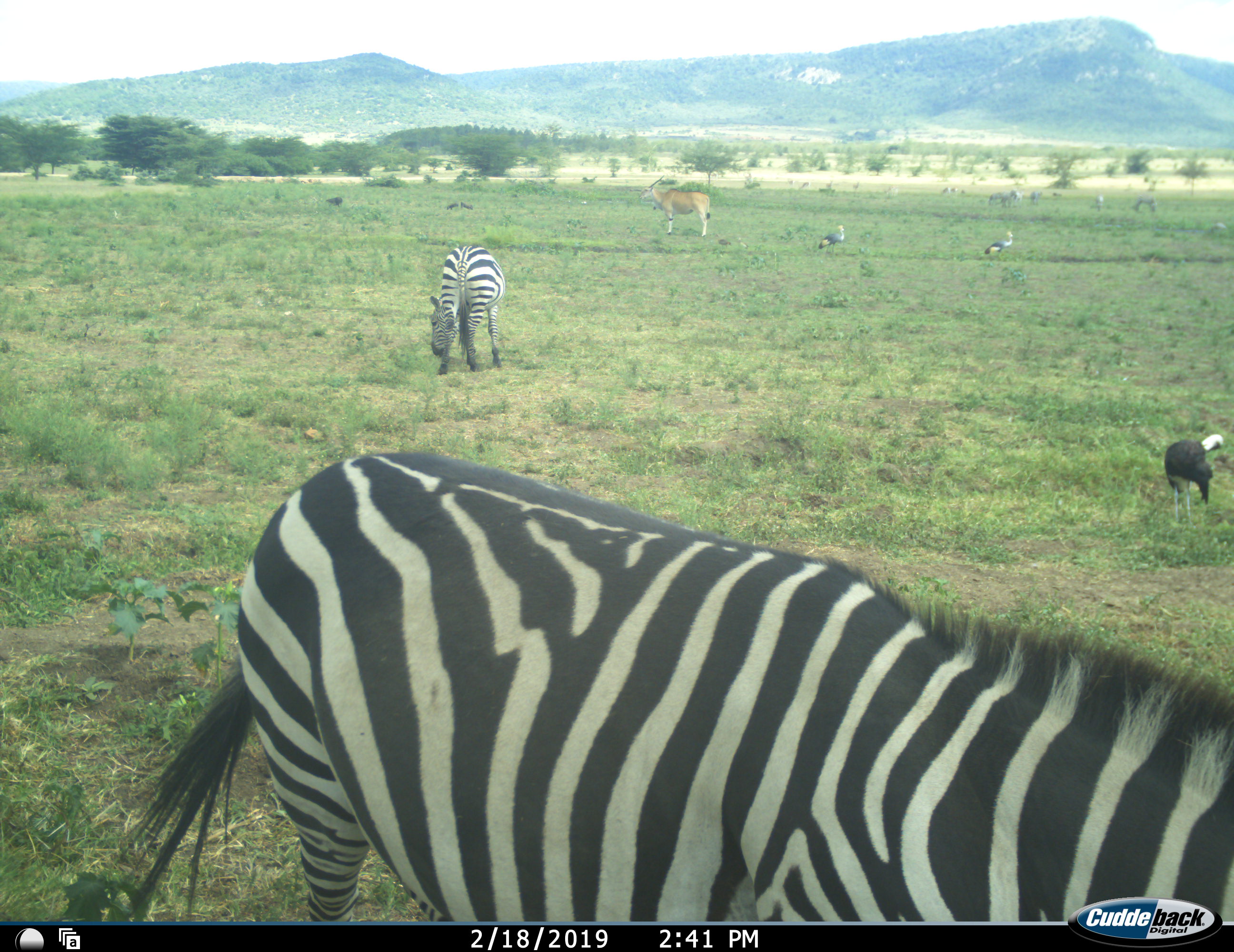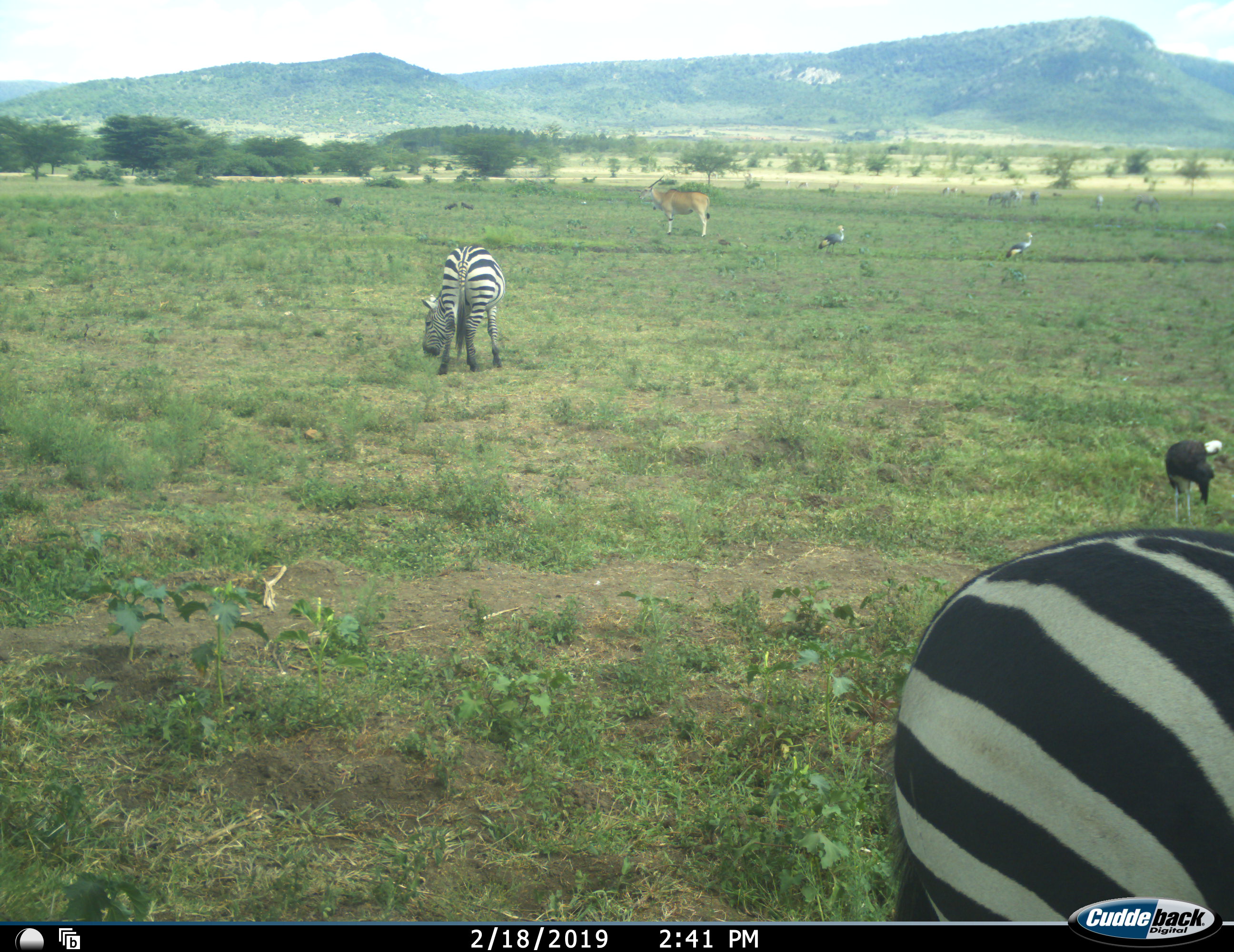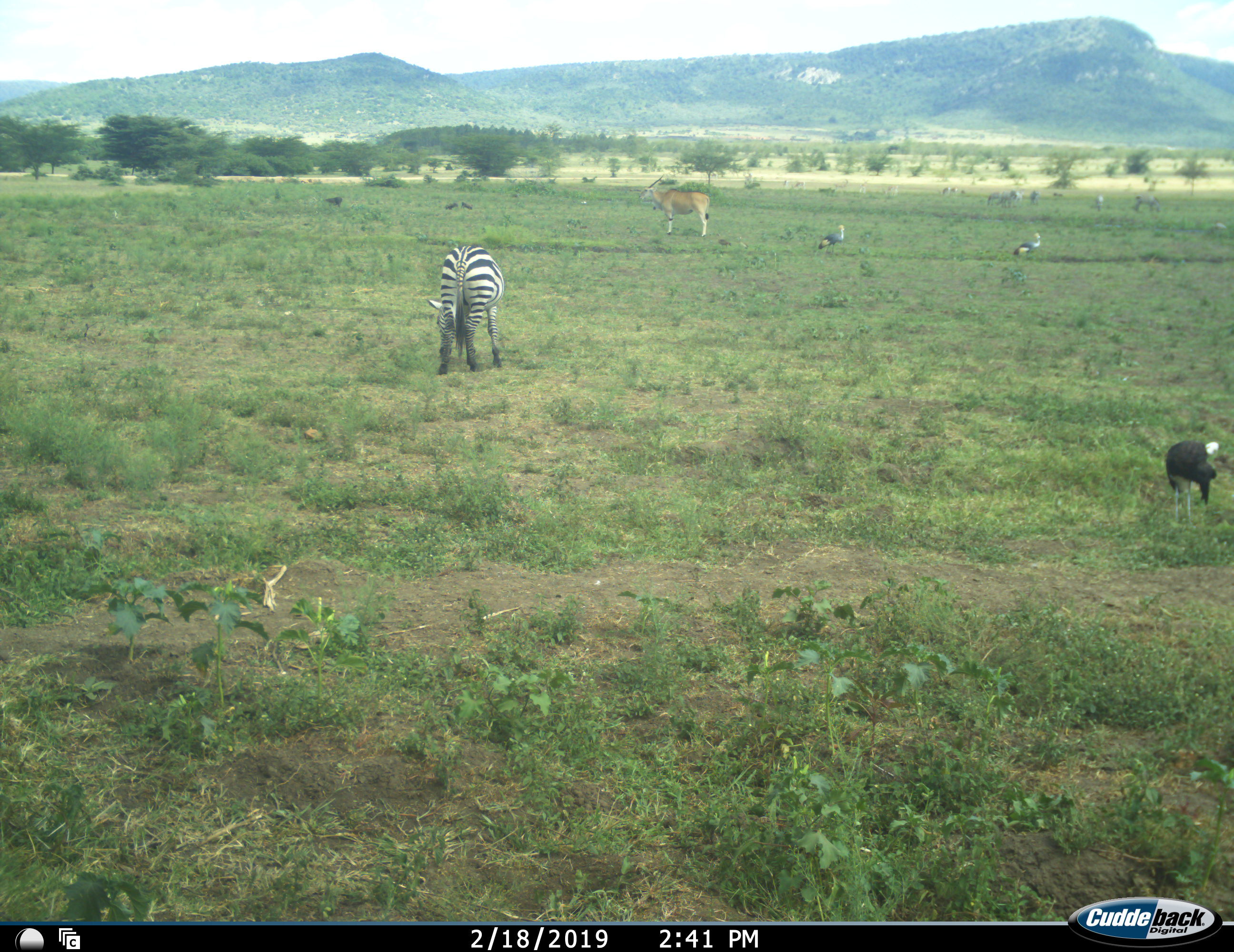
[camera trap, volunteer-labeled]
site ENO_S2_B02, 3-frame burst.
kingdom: Animalia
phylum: Chordata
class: Aves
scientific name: Aves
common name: bird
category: birdother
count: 3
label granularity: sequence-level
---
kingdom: Animalia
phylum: Chordata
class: Mammalia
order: Artiodactyla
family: Bovidae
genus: Tragelaphus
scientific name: Tragelaphus oryx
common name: eland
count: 1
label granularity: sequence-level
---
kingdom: Animalia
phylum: Chordata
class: Mammalia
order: Perissodactyla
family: Equidae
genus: Equus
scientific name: Equus quagga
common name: plains zebra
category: zebraplains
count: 2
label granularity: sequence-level